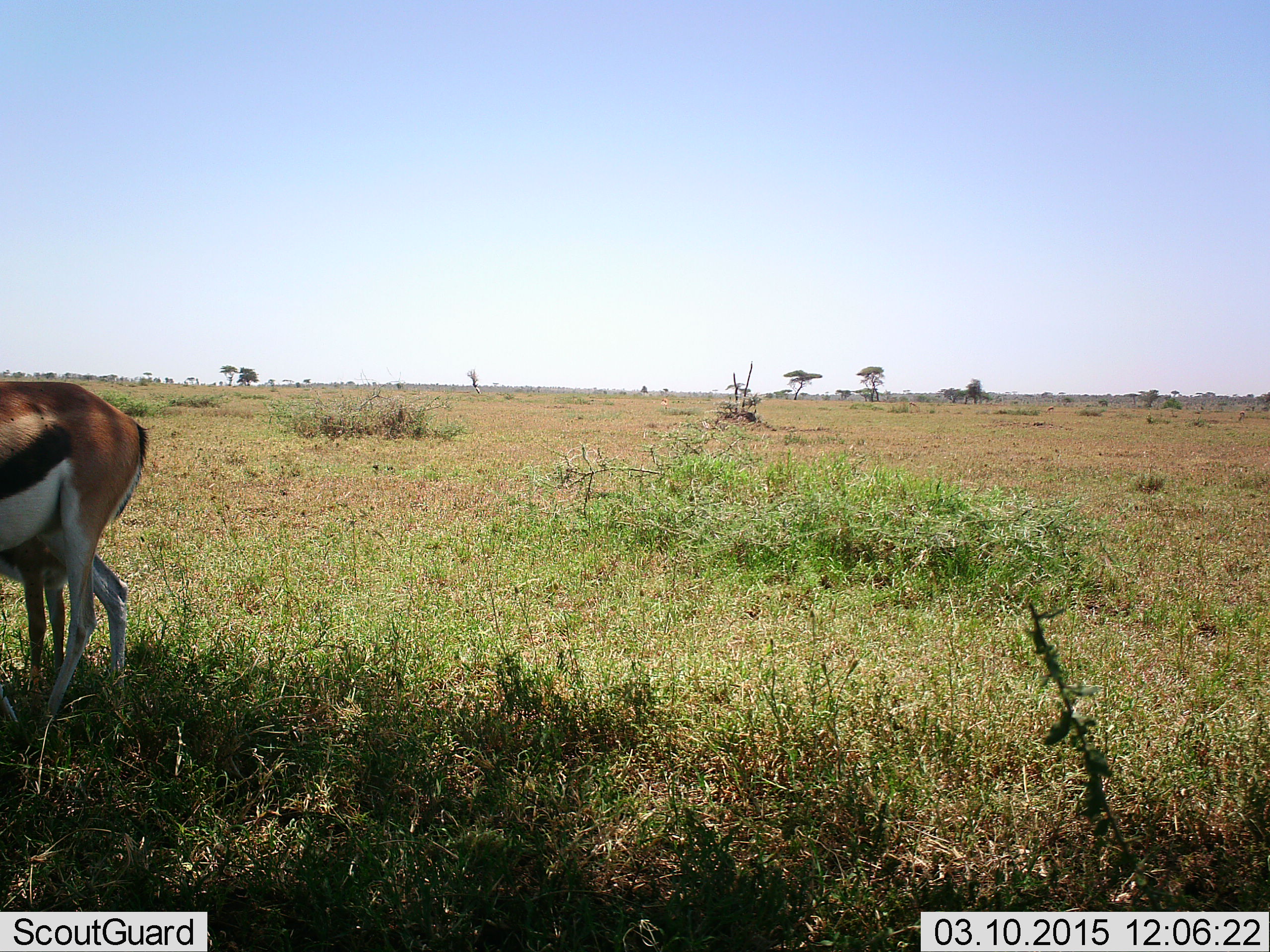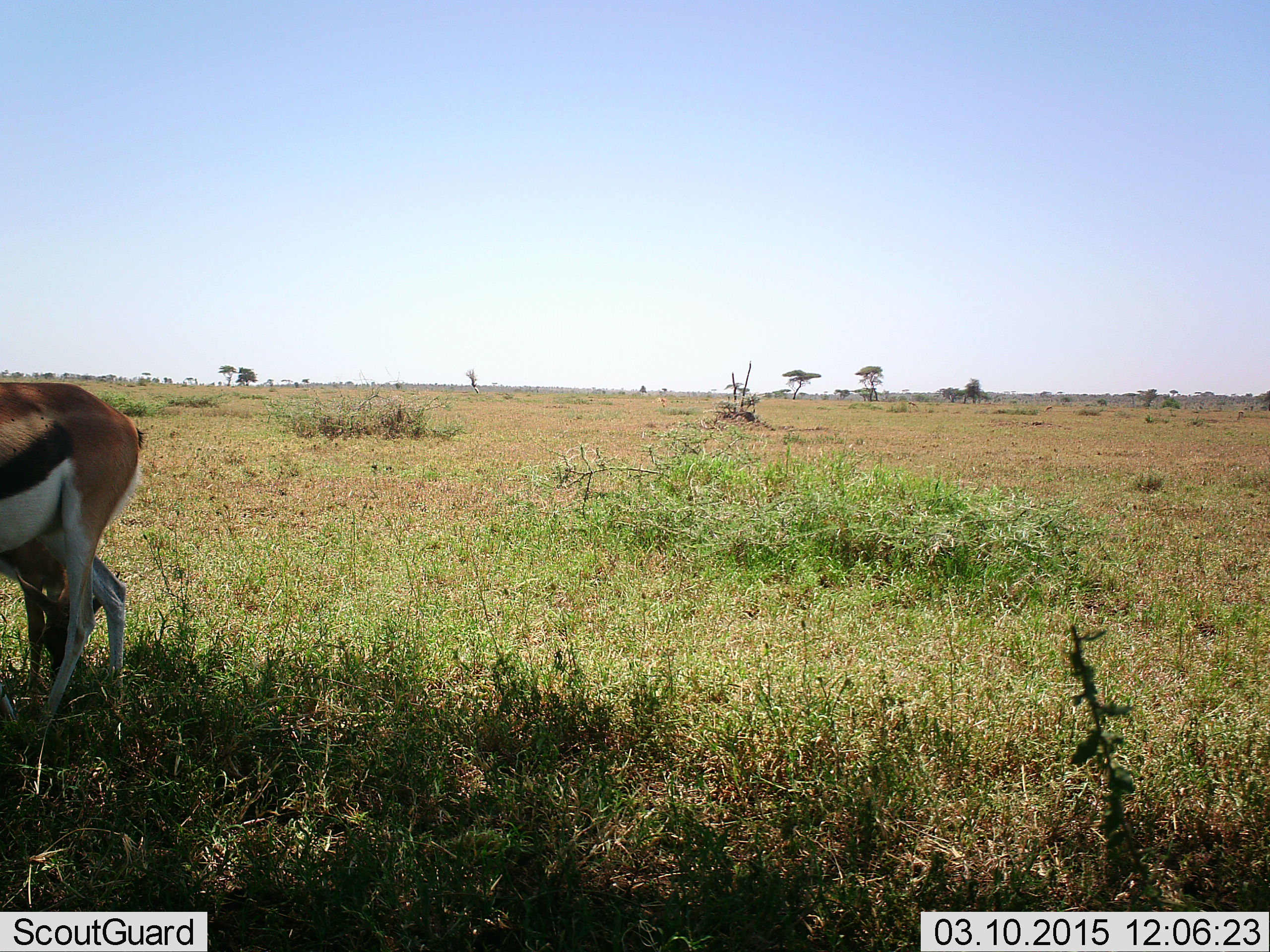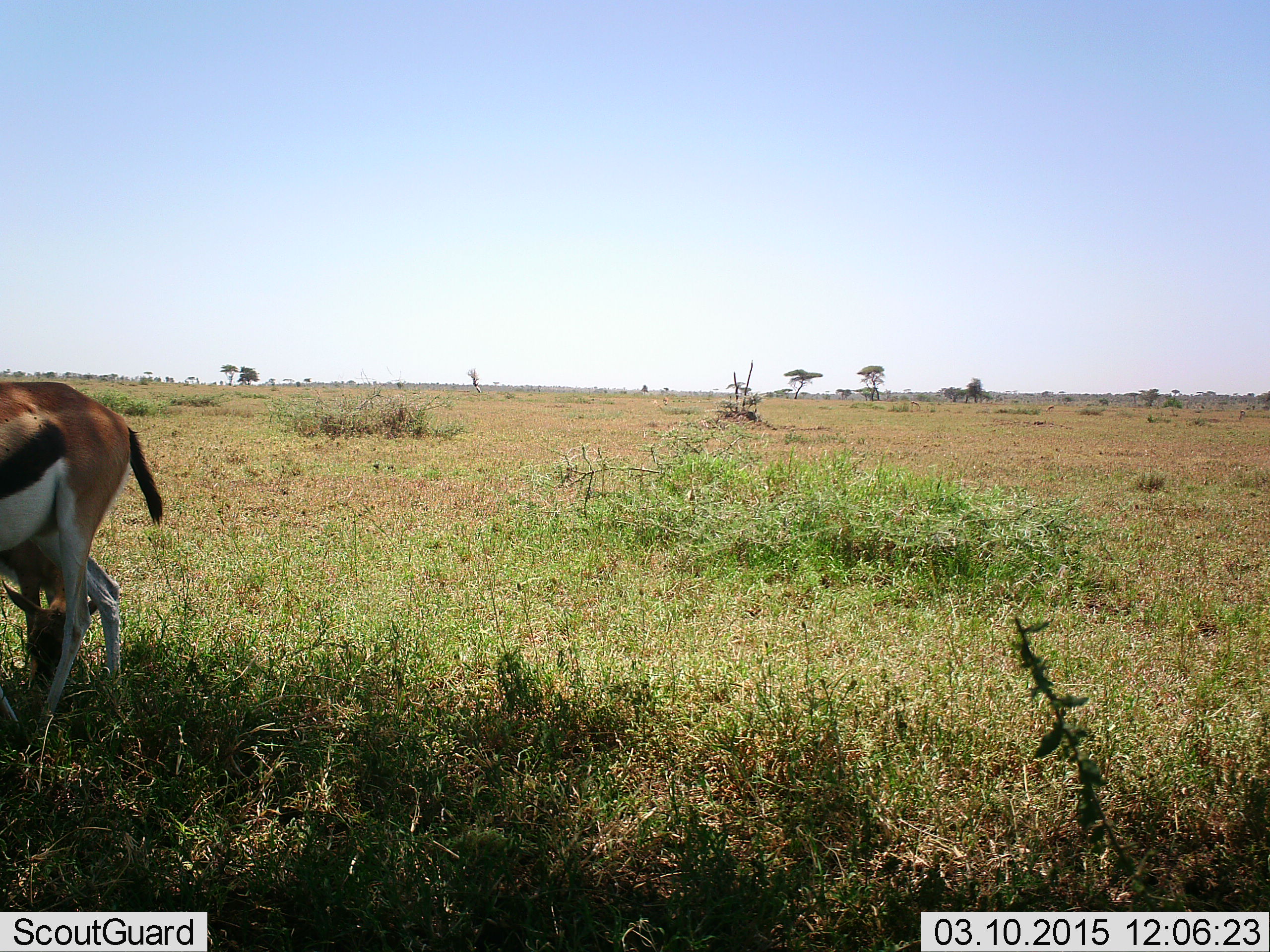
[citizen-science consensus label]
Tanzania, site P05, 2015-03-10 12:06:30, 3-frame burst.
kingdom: Animalia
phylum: Chordata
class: Mammalia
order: Artiodactyla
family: Bovidae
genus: Eudorcas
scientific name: Eudorcas thomsonii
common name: thomson's gazelle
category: gazellethomsons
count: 2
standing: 60%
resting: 0%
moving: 20%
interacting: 10%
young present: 40%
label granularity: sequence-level